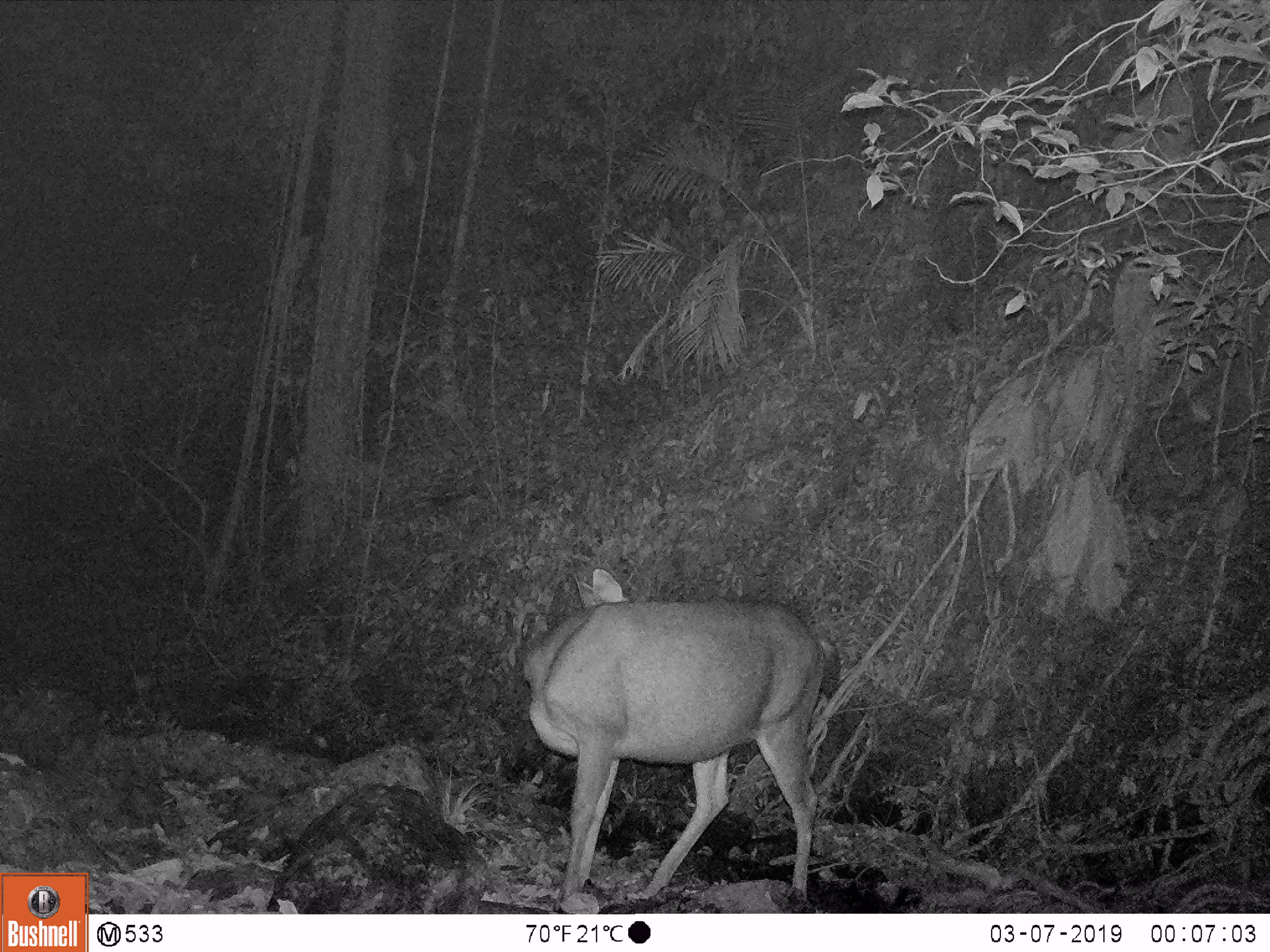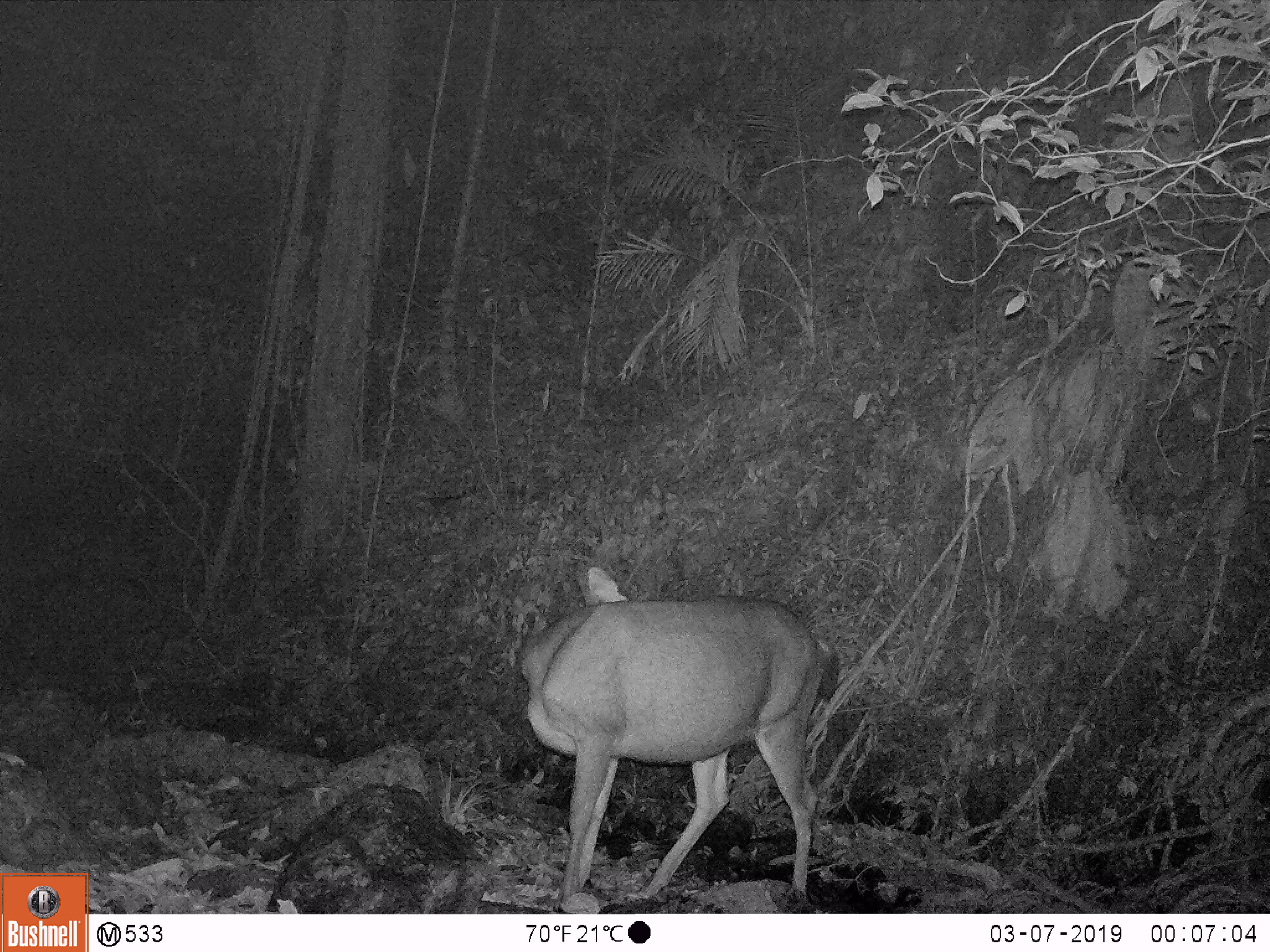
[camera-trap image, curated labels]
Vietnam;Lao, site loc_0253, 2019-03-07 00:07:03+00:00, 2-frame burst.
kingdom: Animalia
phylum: Chordata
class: Mammalia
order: Artiodactyla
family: Cervidae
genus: Rusa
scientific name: Rusa unicolor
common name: sambar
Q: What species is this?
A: Sambar (Rusa unicolor).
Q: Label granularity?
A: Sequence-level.